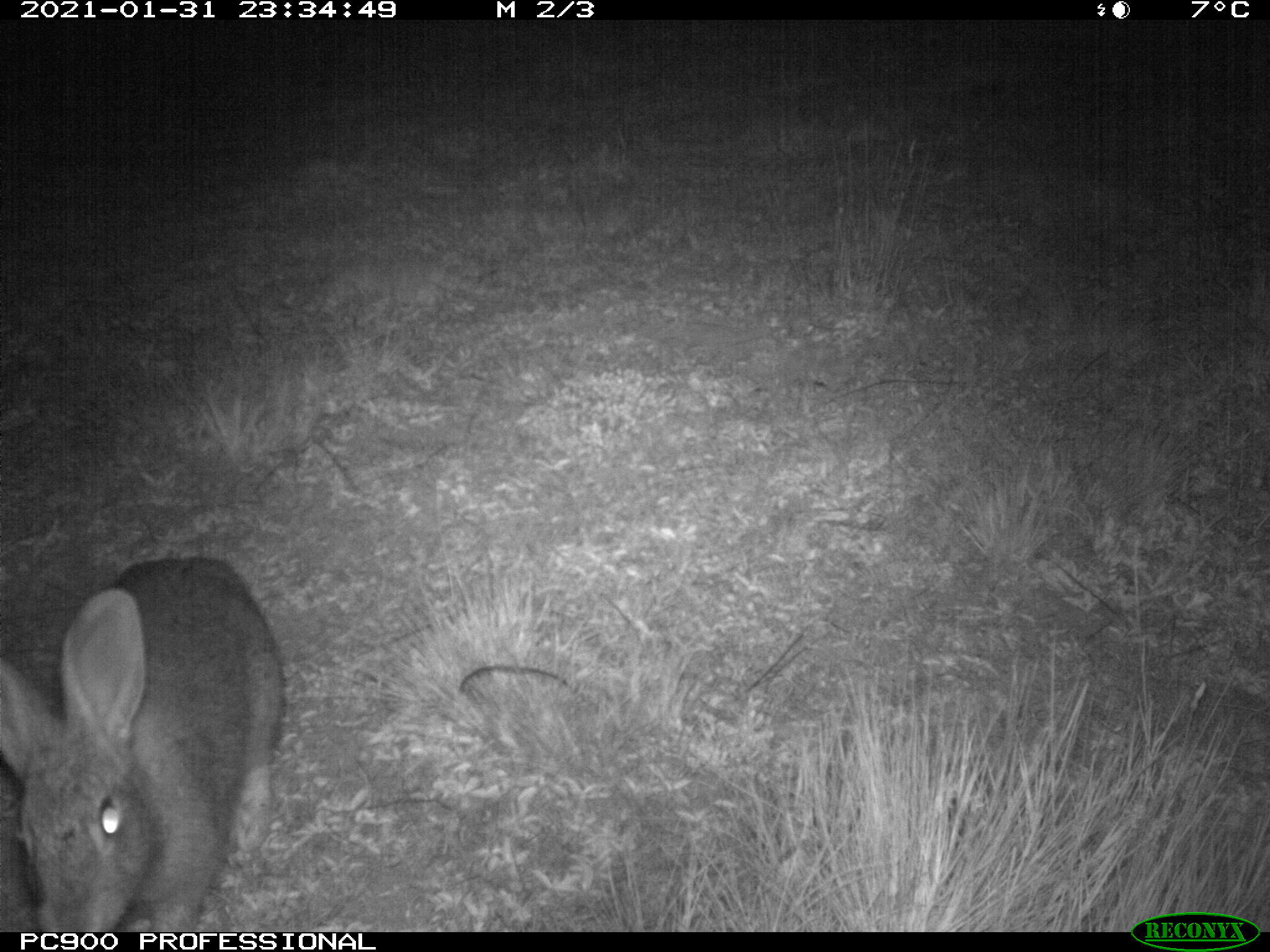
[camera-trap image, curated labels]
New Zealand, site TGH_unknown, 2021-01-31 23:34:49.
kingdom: Animalia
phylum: Chordata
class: Mammalia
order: Lagomorpha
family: Leporidae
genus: Oryctolagus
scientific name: Oryctolagus cuniculus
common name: european rabbit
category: rabbit